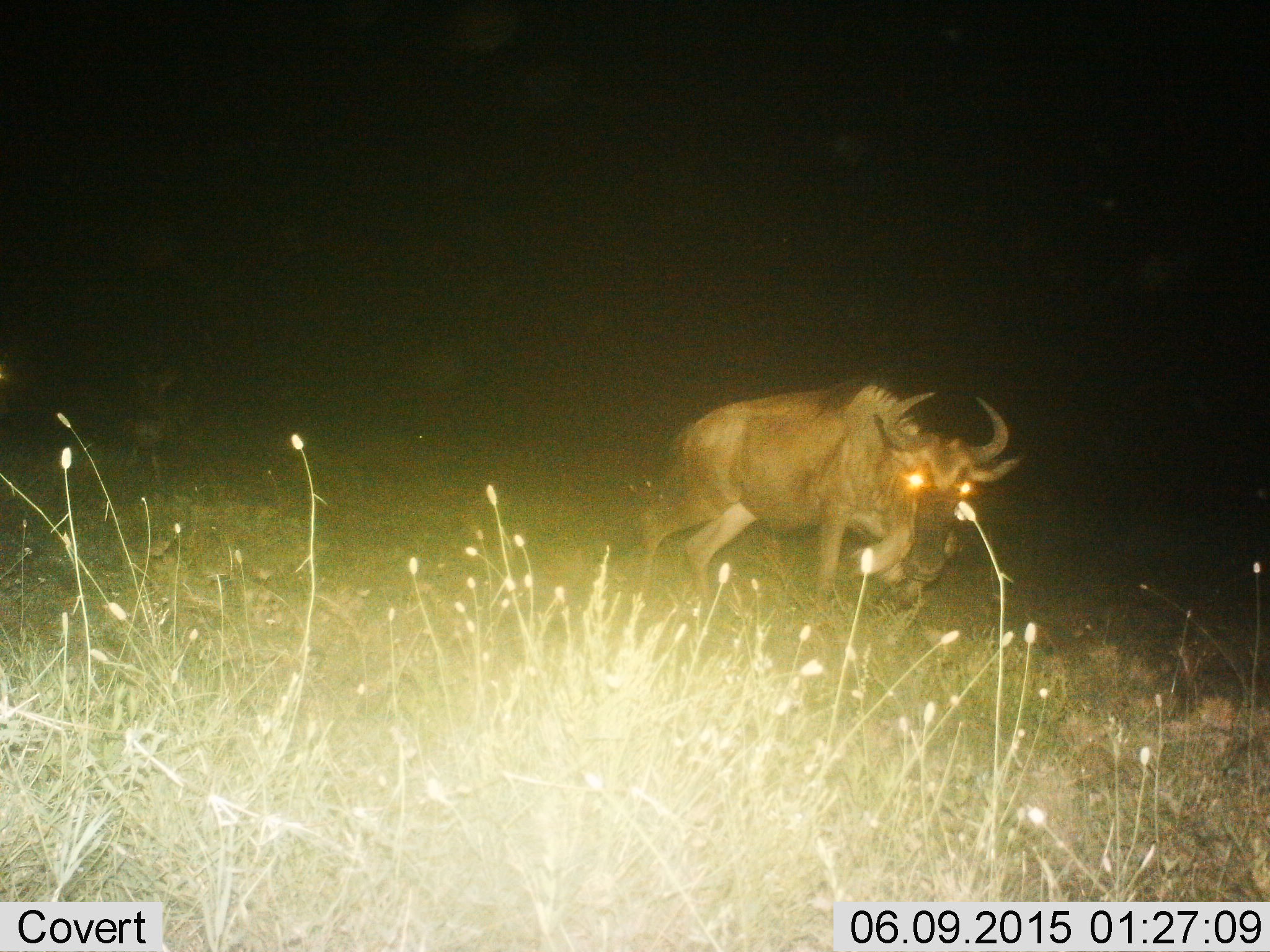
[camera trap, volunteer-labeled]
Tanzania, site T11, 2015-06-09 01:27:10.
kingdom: Animalia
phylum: Chordata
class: Mammalia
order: Artiodactyla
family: Bovidae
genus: Connochaetes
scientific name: Connochaetes taurinus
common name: blue wildebeest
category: wildebeest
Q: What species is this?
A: Wildebeest (blue wildebeest) (Connochaetes taurinus).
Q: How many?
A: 1.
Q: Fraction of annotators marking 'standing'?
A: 0%.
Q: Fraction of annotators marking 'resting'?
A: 0%.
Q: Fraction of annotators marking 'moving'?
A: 100%.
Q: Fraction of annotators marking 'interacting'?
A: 0%.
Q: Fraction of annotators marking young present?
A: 0%.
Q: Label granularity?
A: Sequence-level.